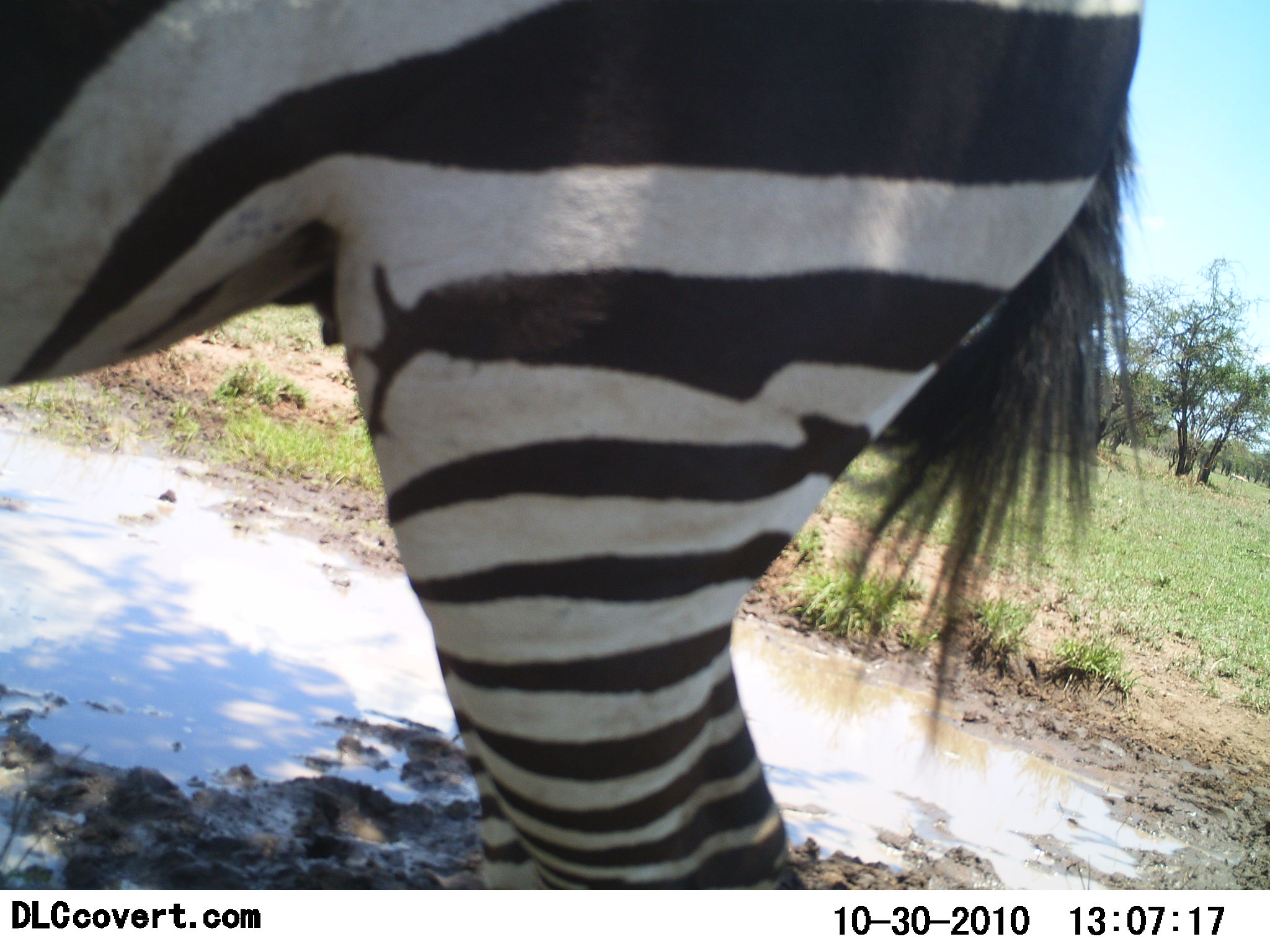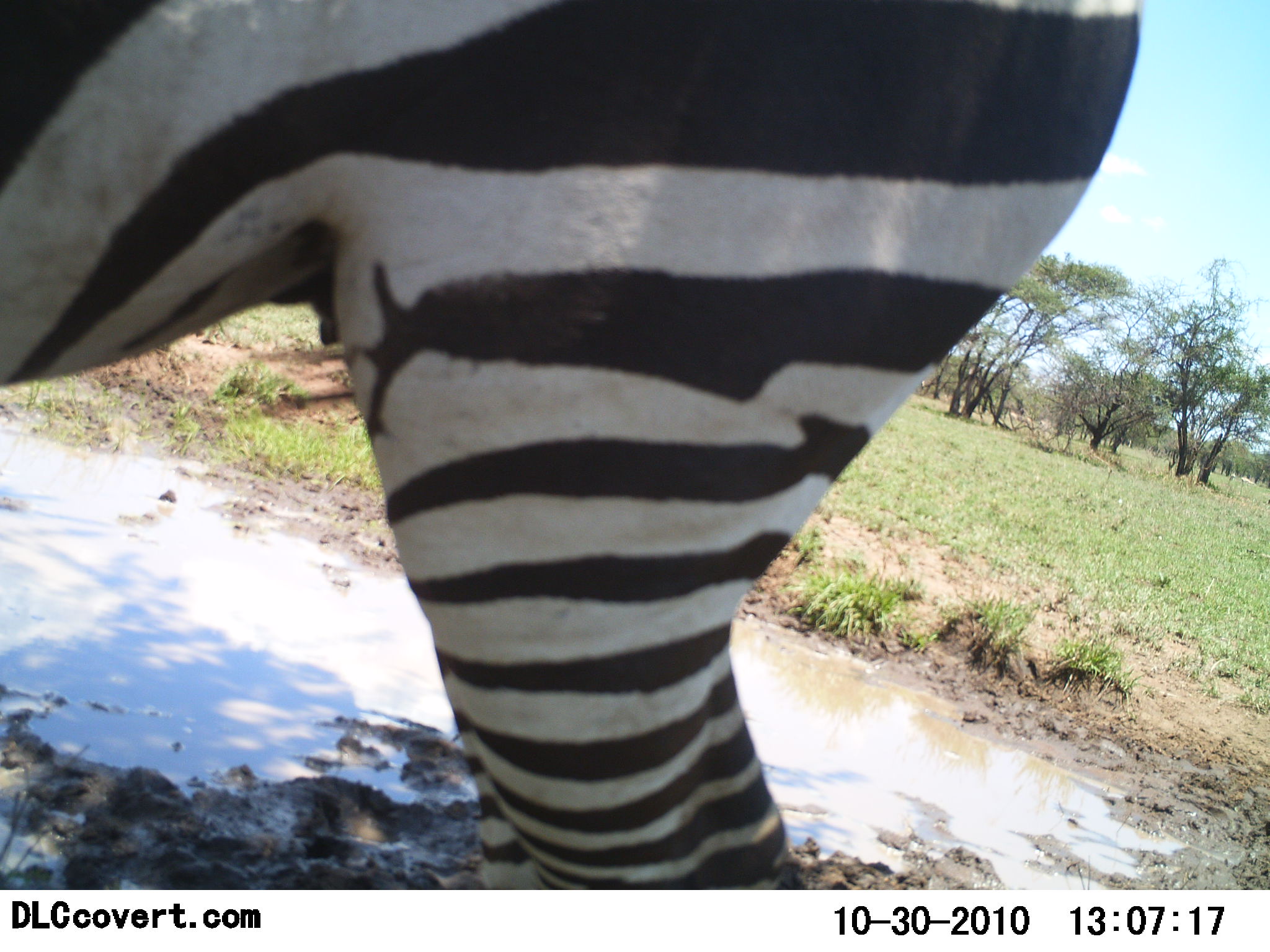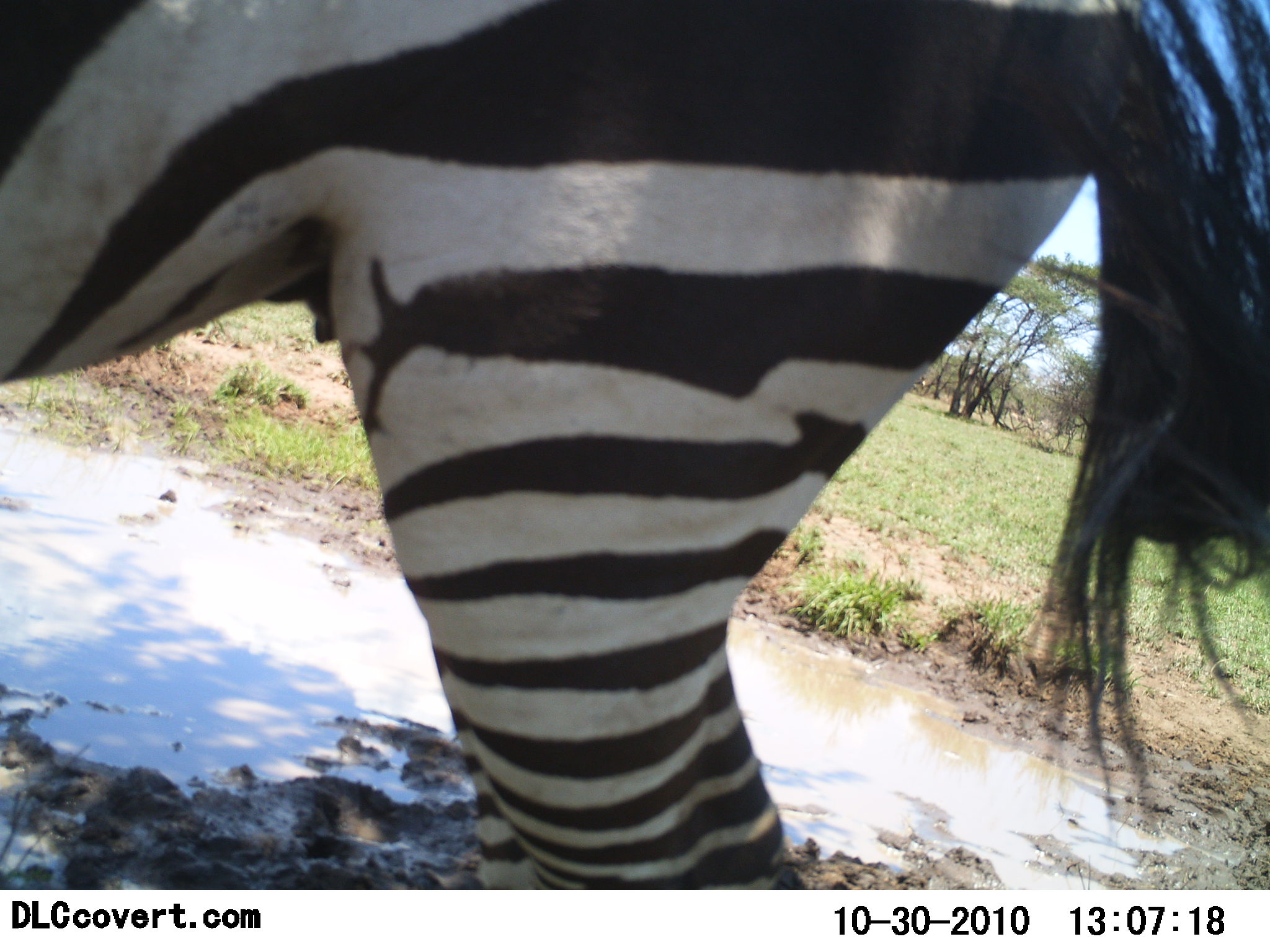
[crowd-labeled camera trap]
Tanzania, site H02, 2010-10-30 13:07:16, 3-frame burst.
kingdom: Animalia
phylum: Chordata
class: Mammalia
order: Perissodactyla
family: Equidae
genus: Equus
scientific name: Equus quagga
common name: plains zebra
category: zebra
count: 1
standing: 100%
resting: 0%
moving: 0%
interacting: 0%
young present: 0%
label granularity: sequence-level